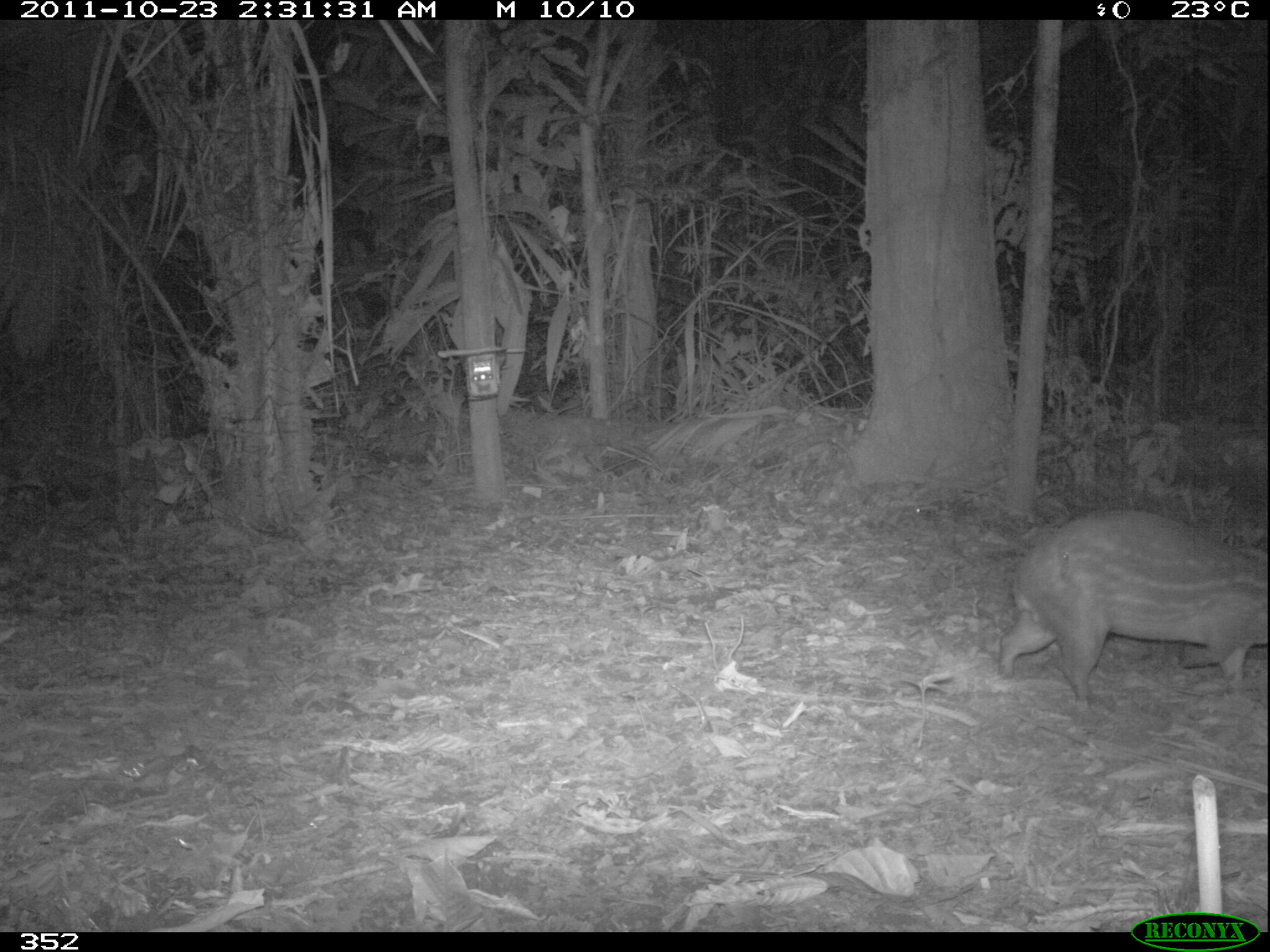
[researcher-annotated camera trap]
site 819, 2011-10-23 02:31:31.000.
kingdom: Animalia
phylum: Chordata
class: Mammalia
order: Rodentia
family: Cuniculidae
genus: Cuniculus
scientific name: Cuniculus paca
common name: spotted paca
Cuniculus paca (spotted paca).